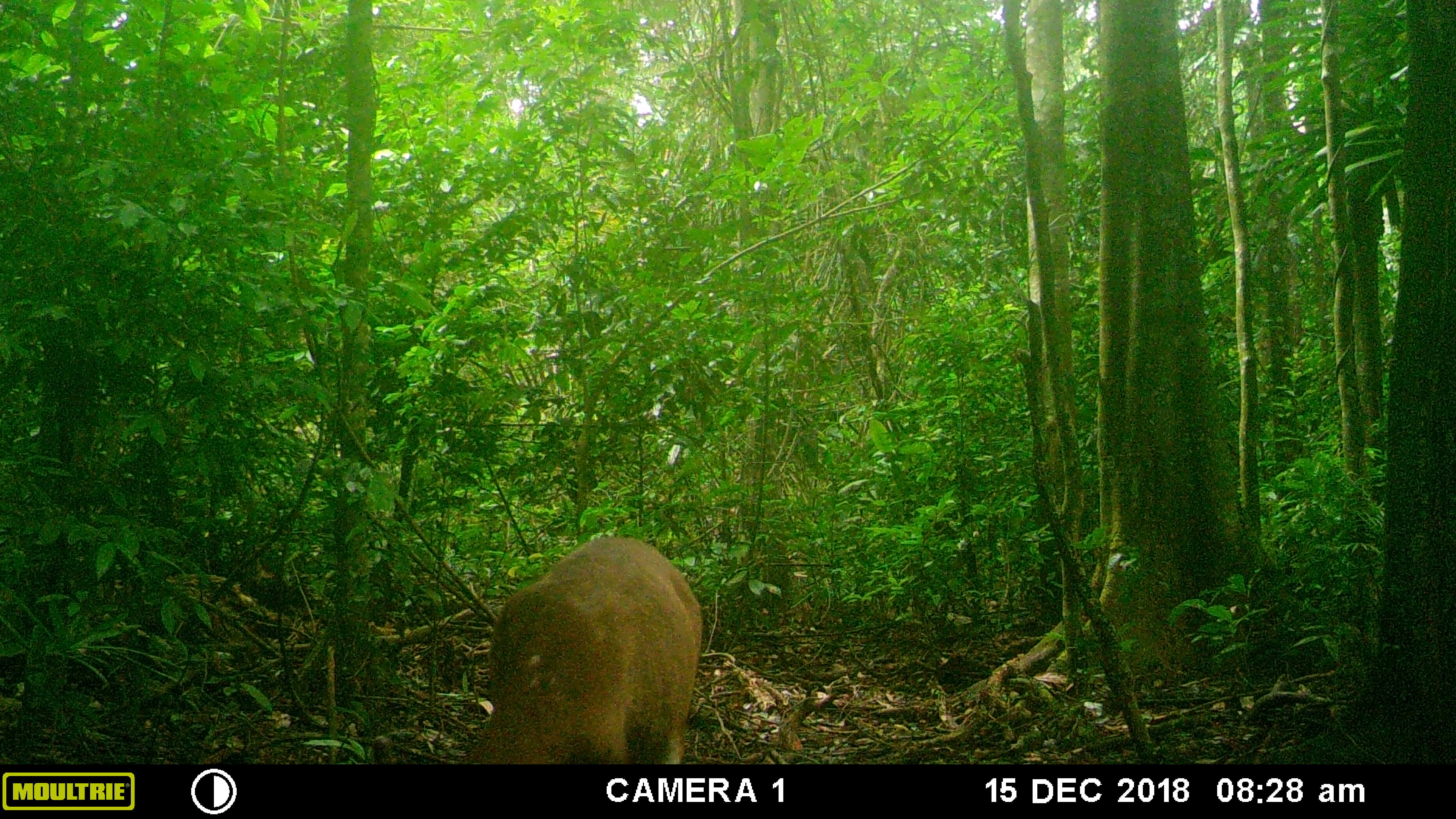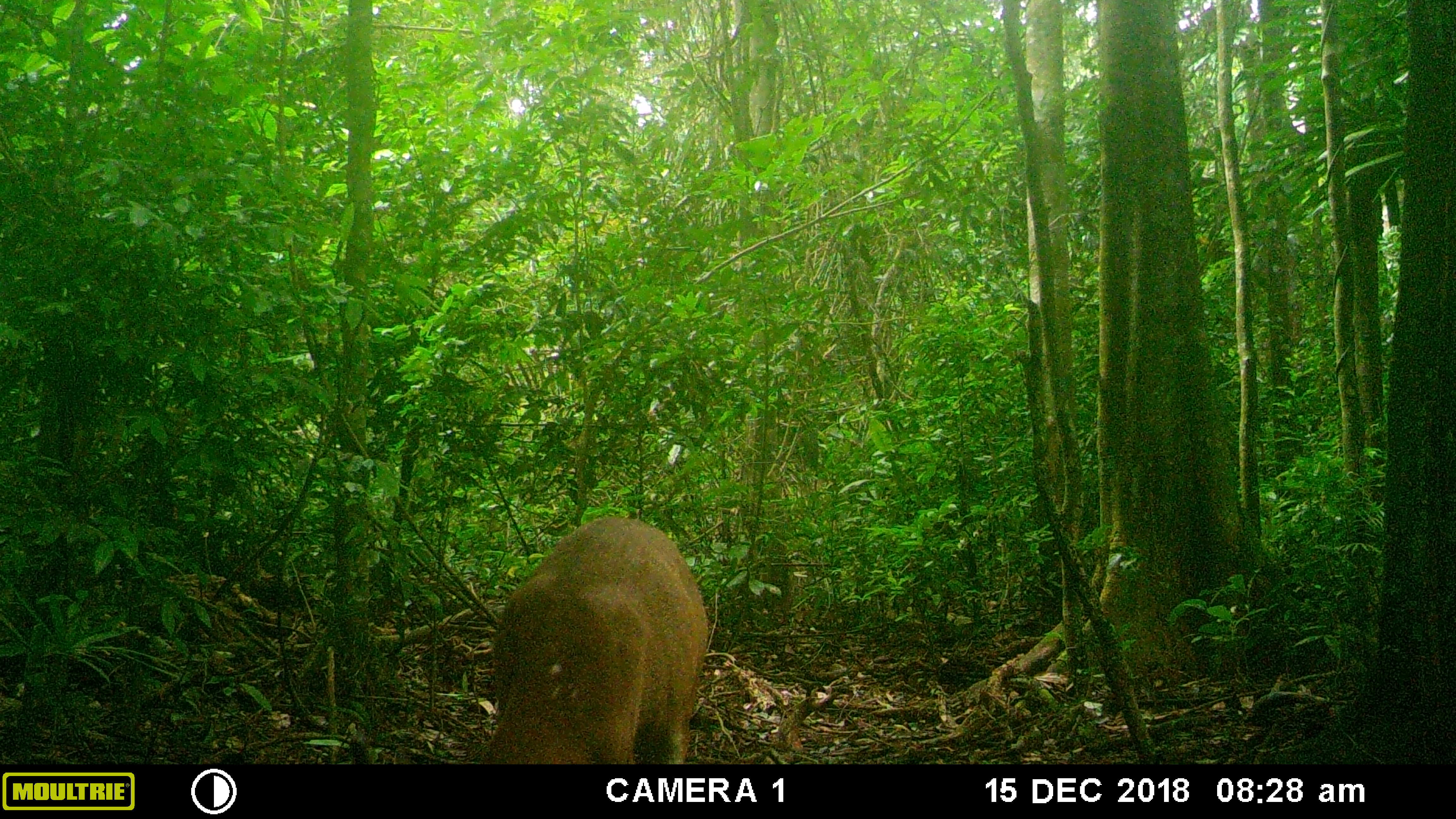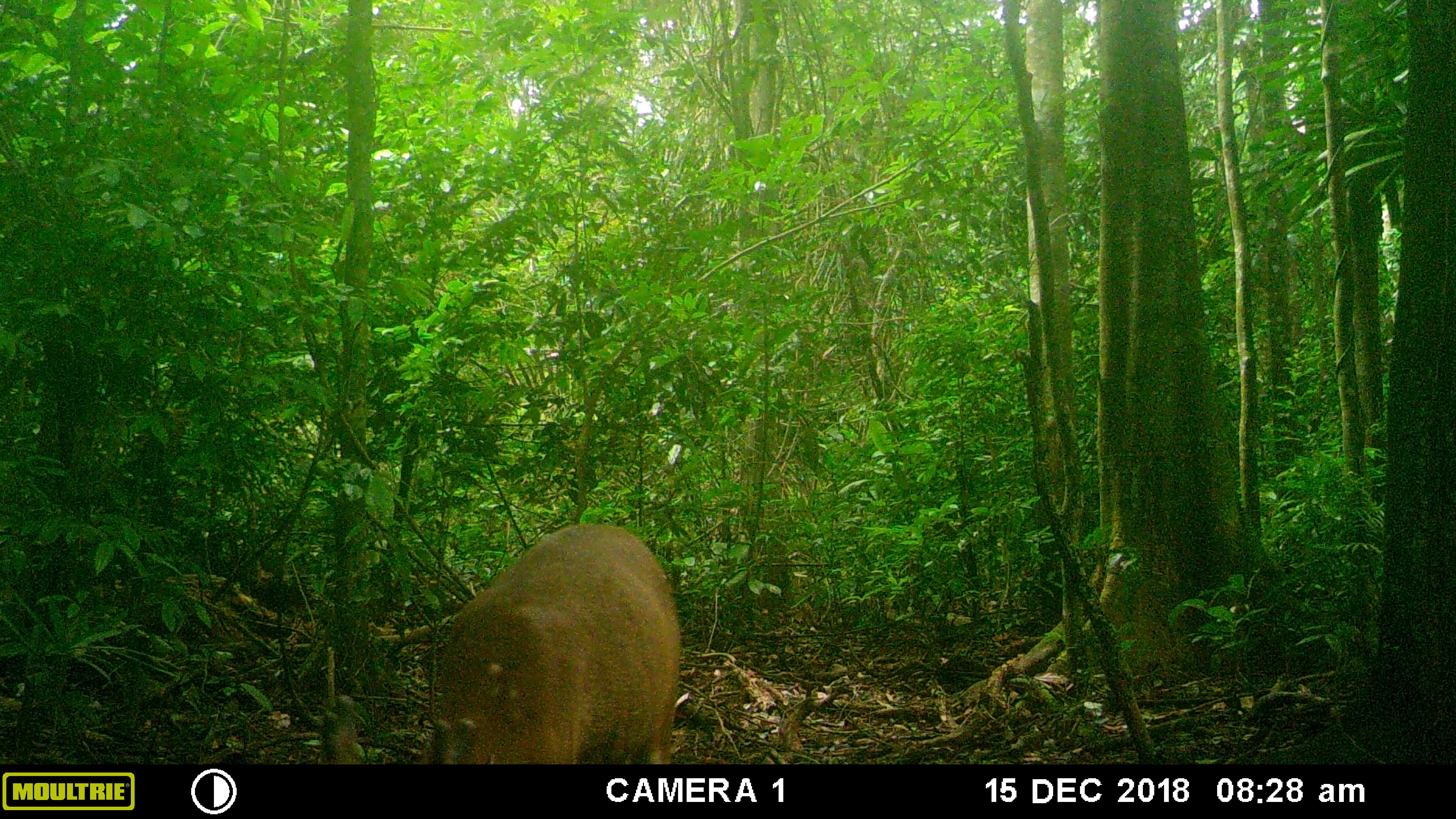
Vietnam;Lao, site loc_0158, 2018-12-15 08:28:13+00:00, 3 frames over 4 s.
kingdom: Animalia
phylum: Chordata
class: Mammalia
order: Artiodactyla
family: Cervidae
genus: Muntiacus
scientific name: Muntiacus vuquangensis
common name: large-antlered muntjac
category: large antlered muntjac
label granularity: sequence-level